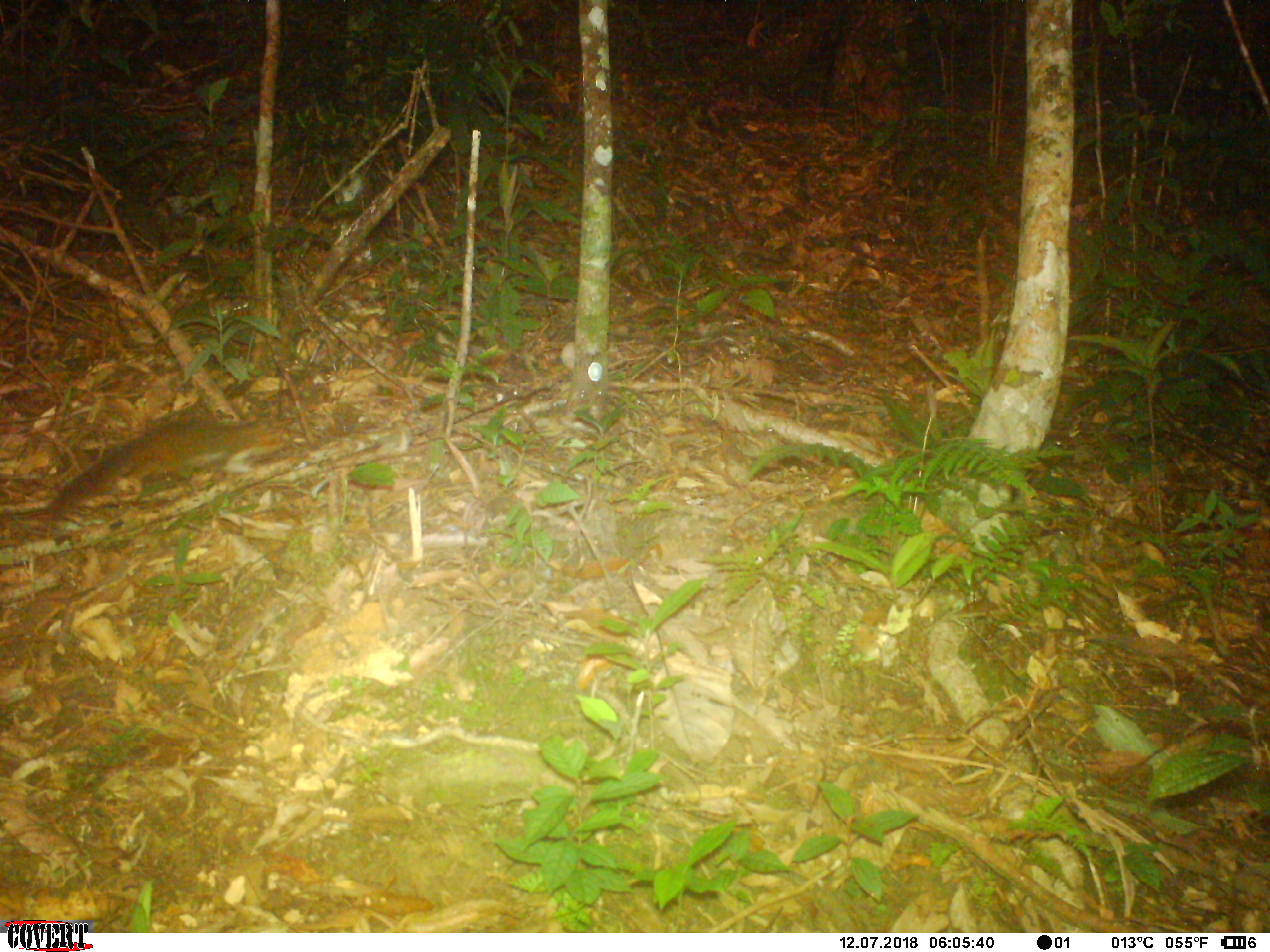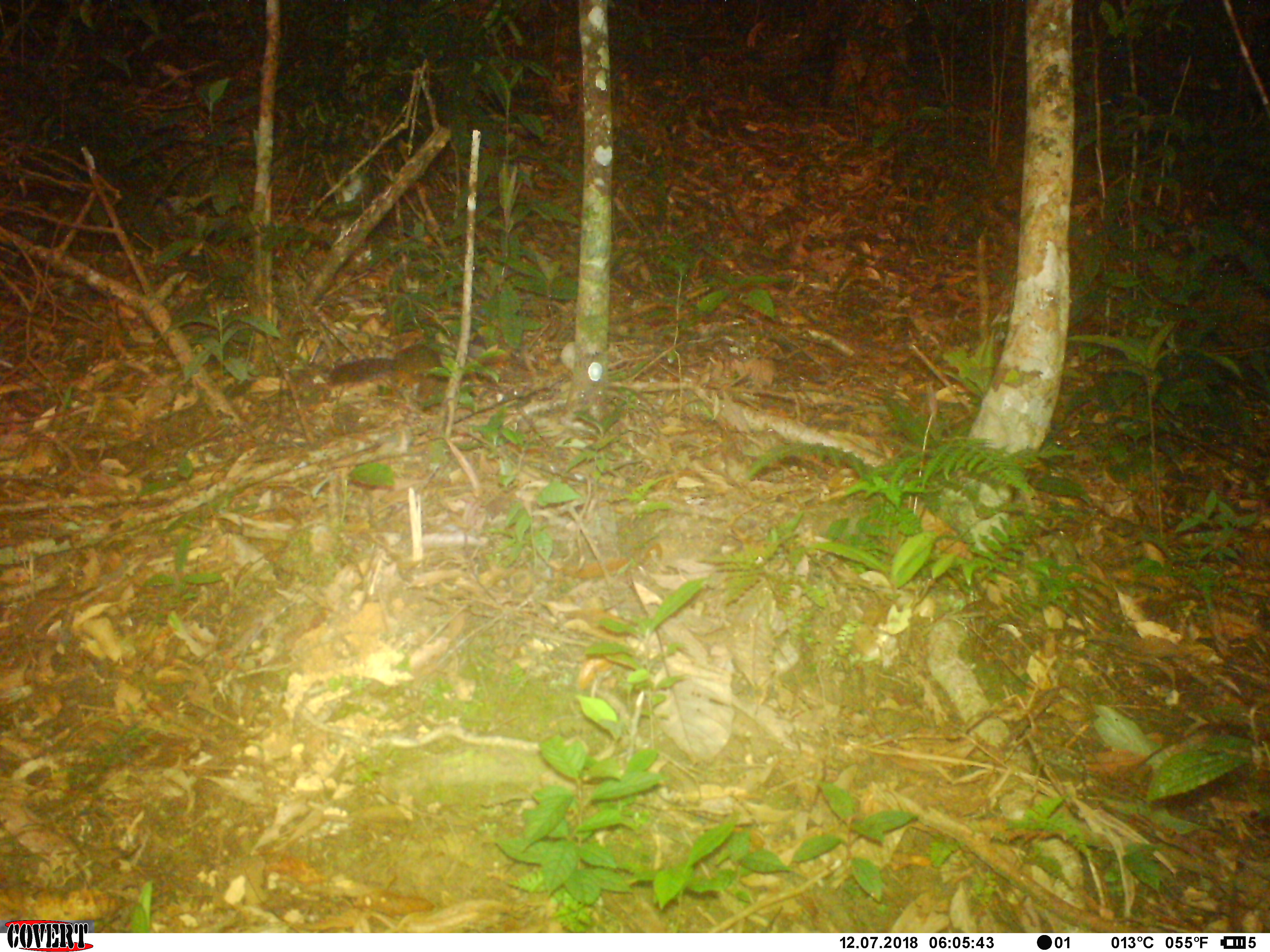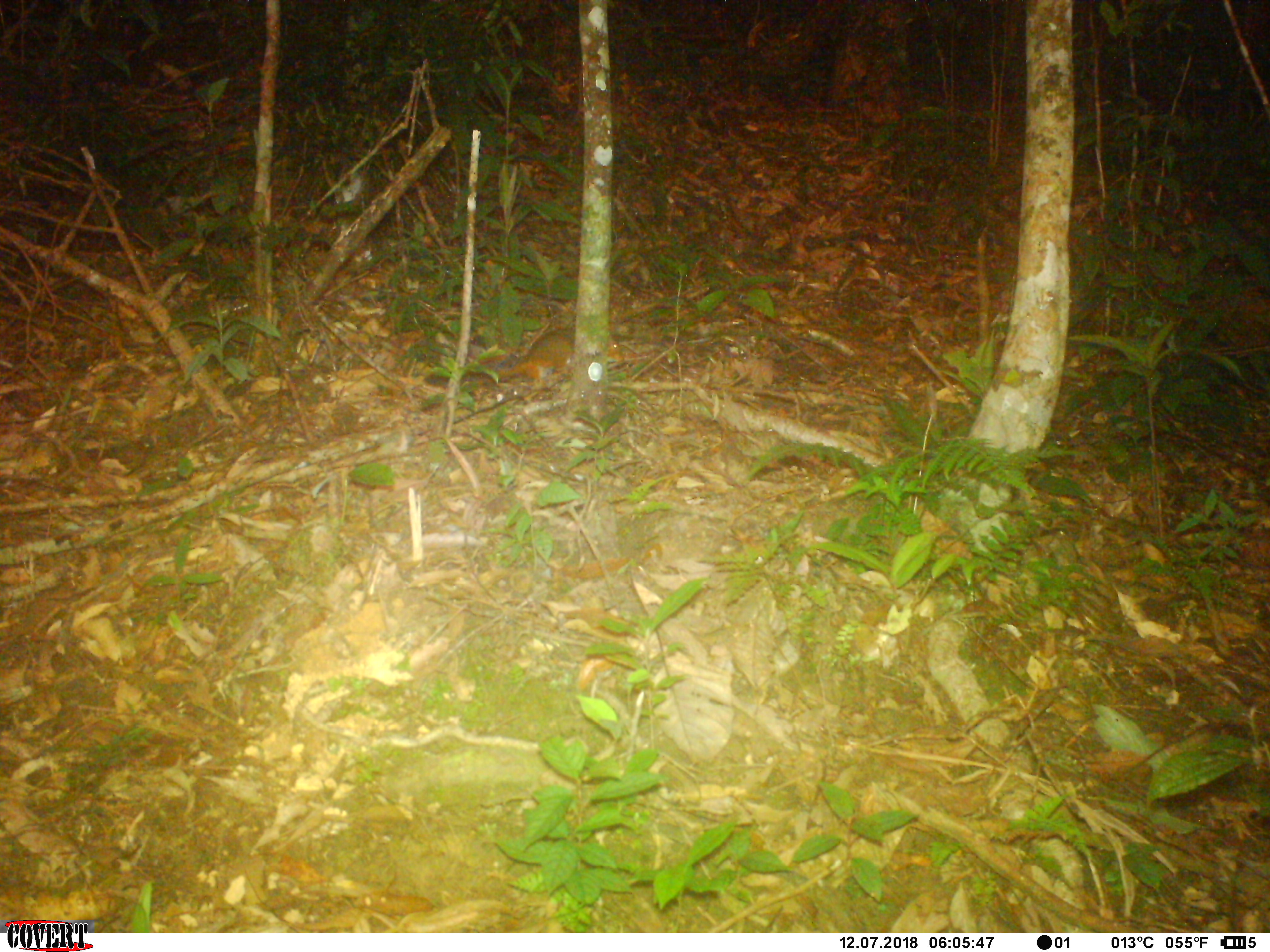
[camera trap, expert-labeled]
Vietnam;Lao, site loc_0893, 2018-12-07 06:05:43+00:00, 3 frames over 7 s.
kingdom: Animalia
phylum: Chordata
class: Mammalia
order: Rodentia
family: Sciuridae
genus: Dremomys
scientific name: Dremomys rufigenis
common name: red-cheeked squirrel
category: red cheeked squirrel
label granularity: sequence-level